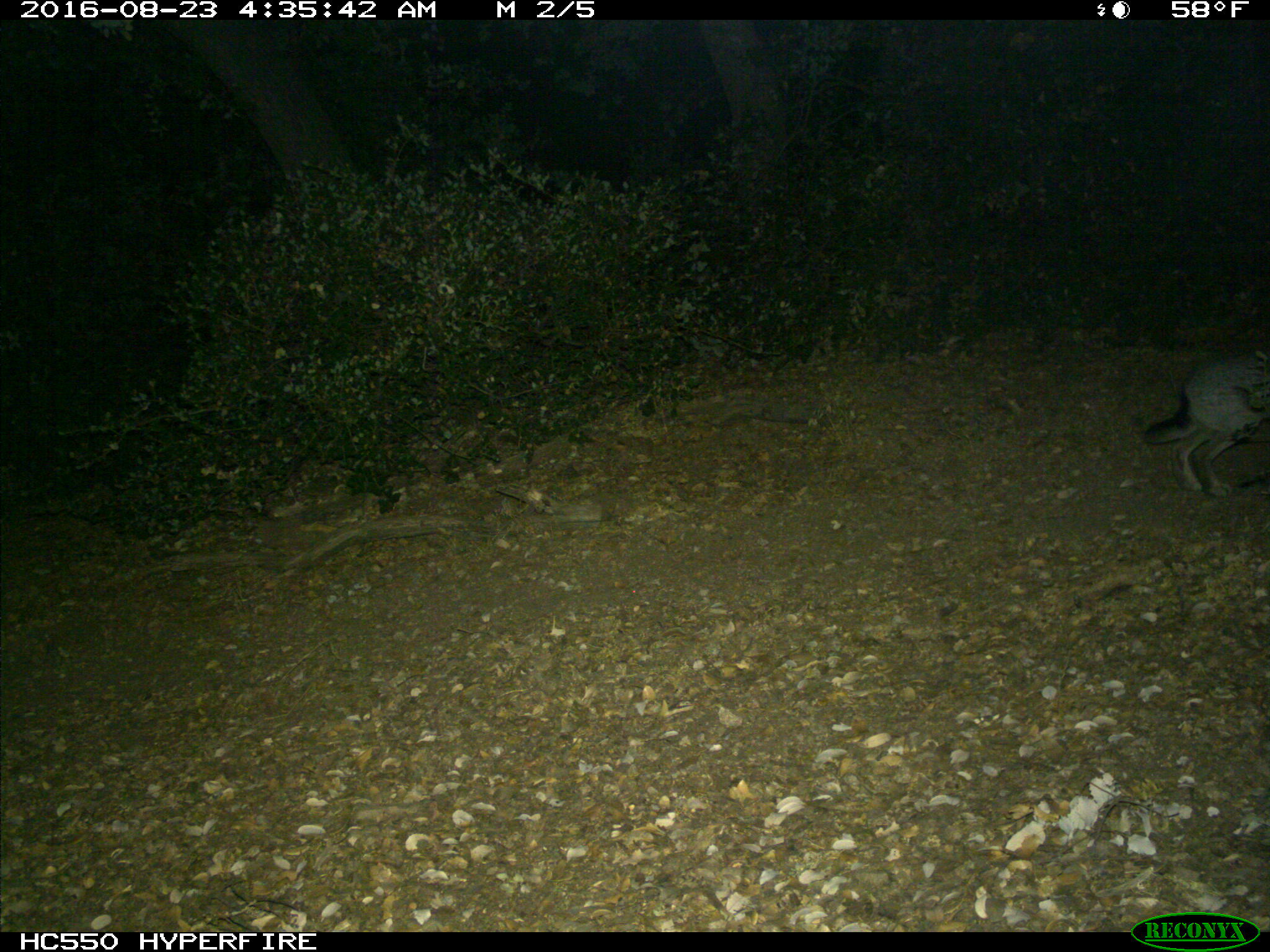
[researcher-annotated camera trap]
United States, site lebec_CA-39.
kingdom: Animalia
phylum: Chordata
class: Mammalia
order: Lagomorpha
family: Leporidae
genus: Lepus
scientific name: Lepus californicus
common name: black-tailed jackrabbit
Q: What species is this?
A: Lepus californicus (black-tailed jackrabbit).